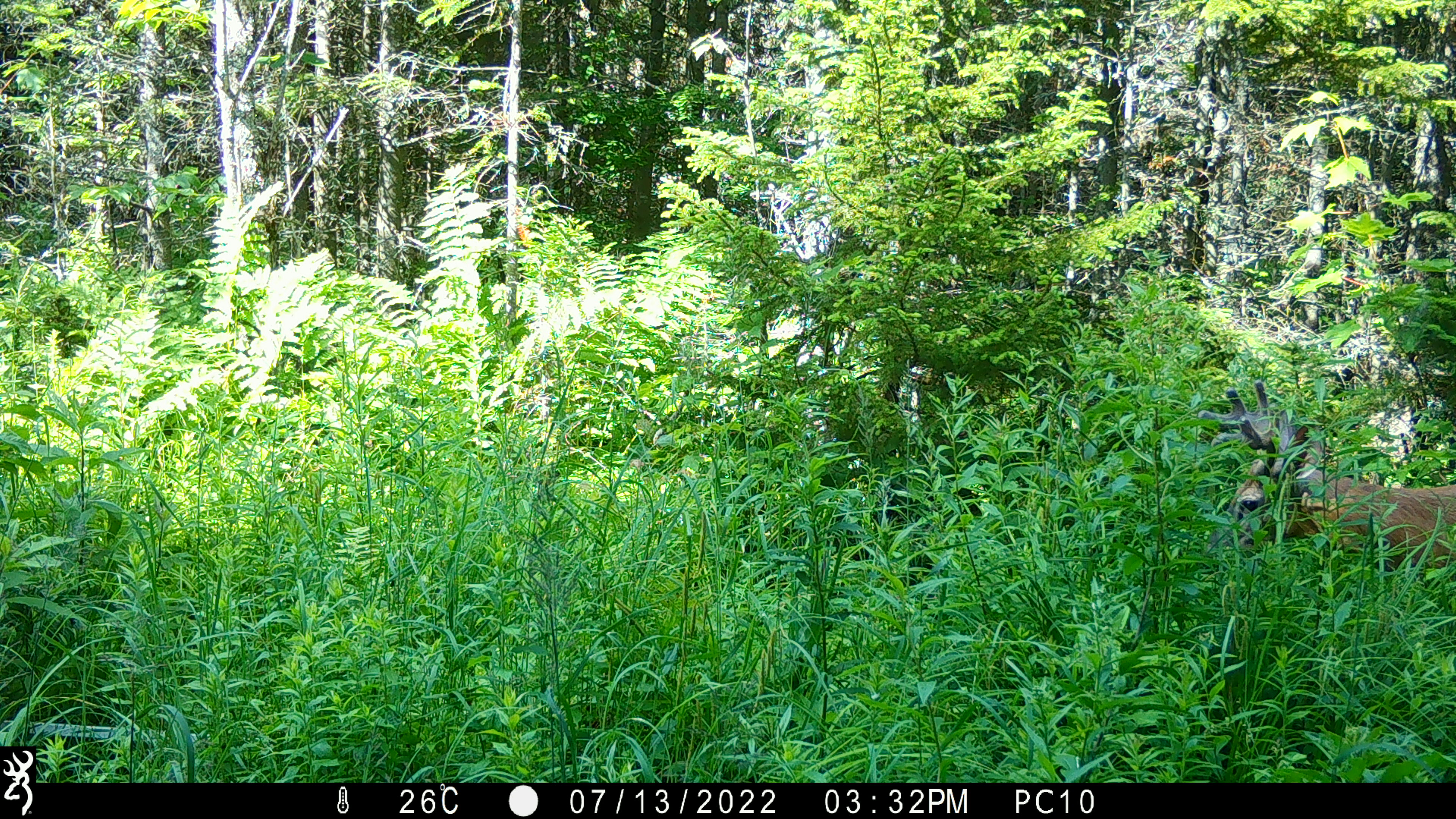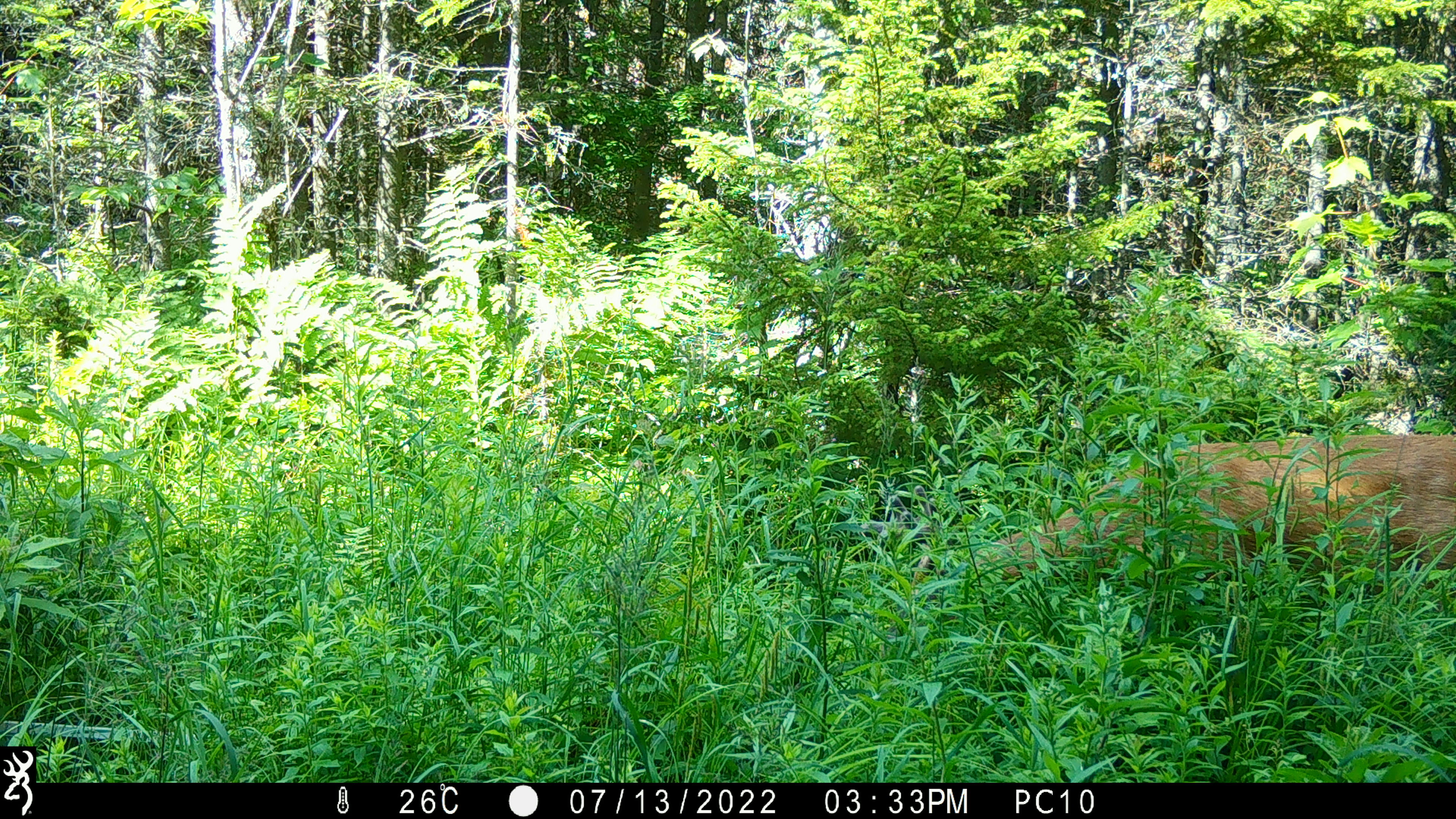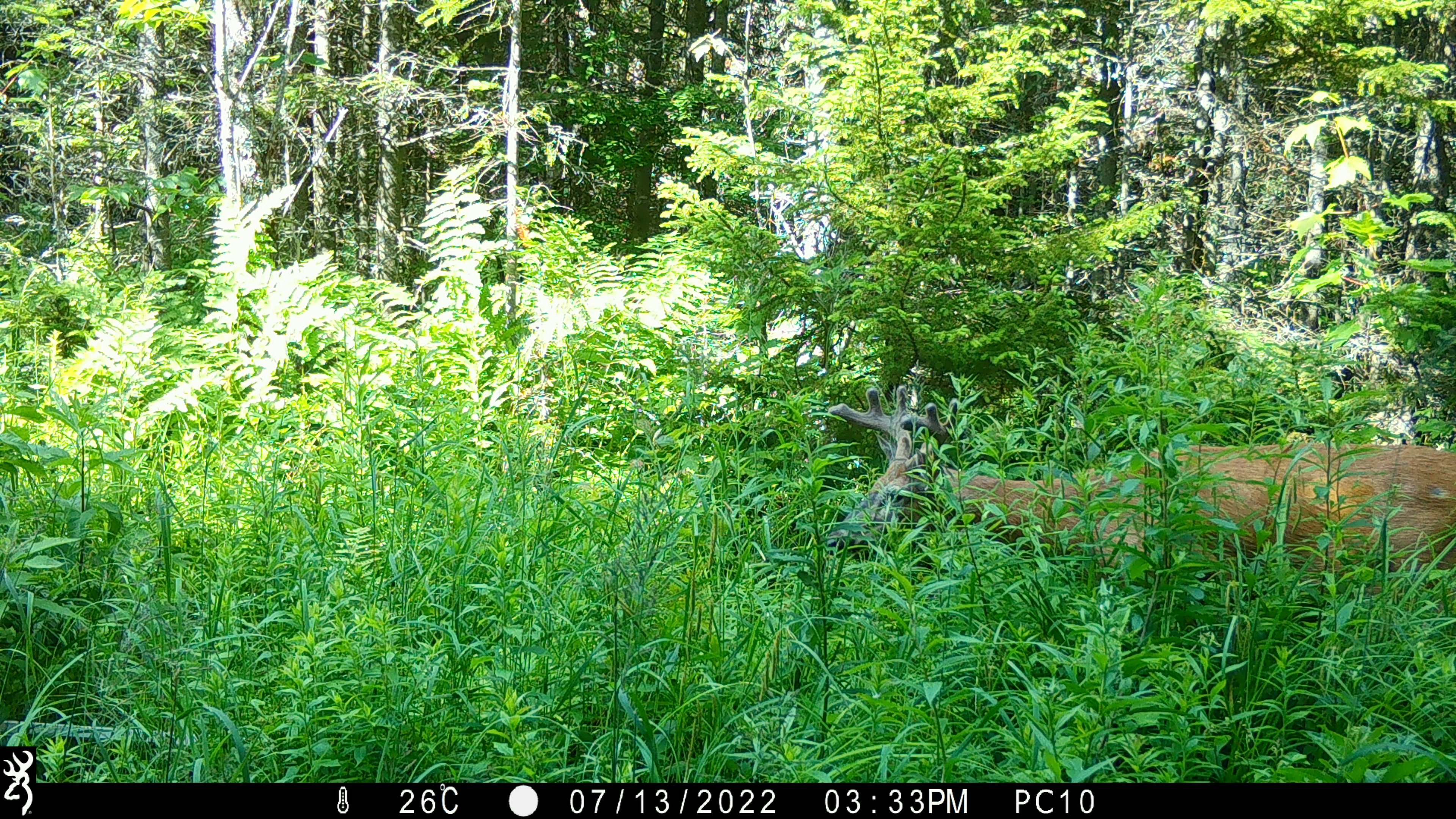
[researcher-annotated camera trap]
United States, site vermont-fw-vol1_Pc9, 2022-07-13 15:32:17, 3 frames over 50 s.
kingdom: Animalia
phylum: Chordata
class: Mammalia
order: Artiodactyla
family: Cervidae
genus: Odocoileus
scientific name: Odocoileus virginianus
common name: white-tailed deer